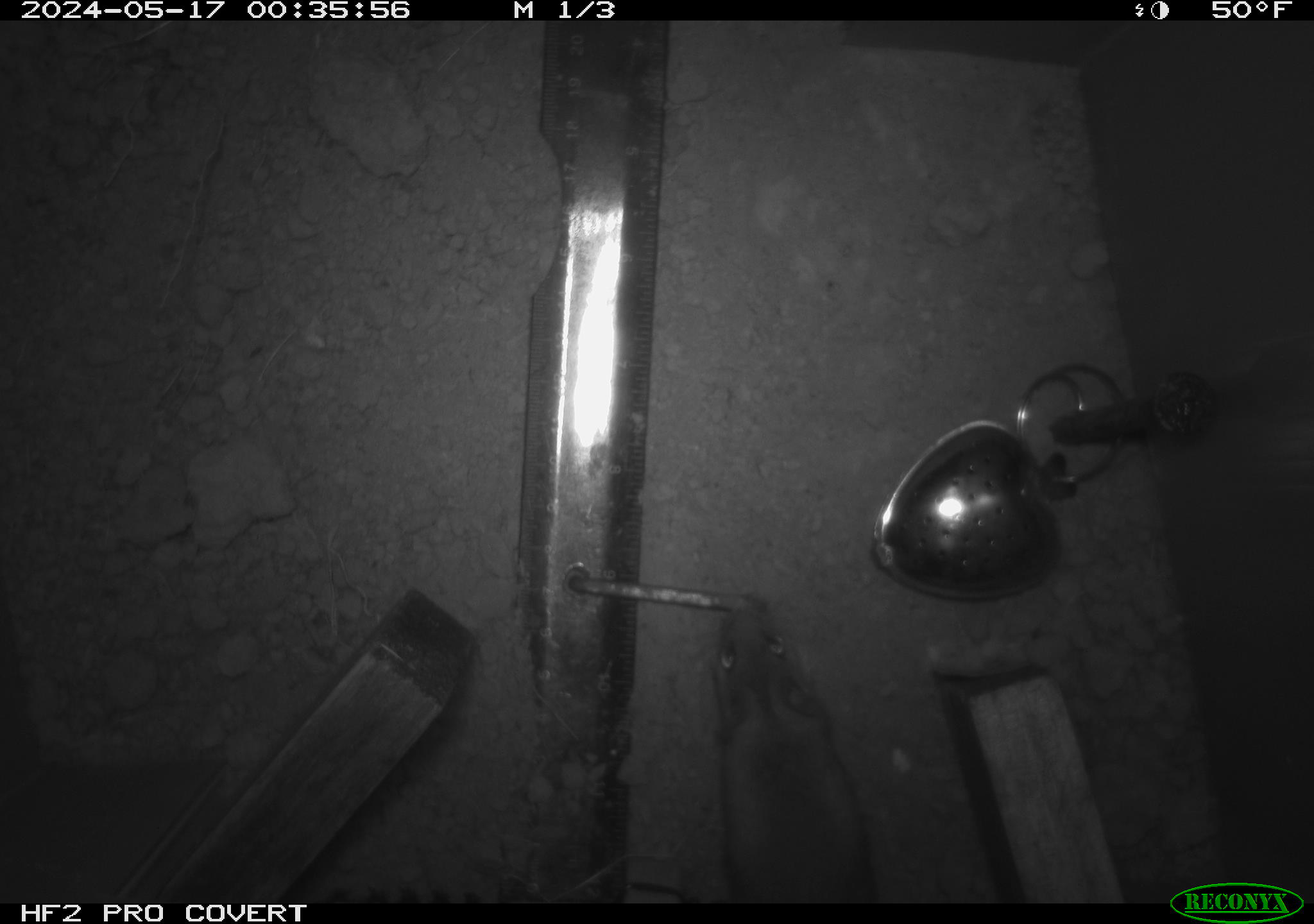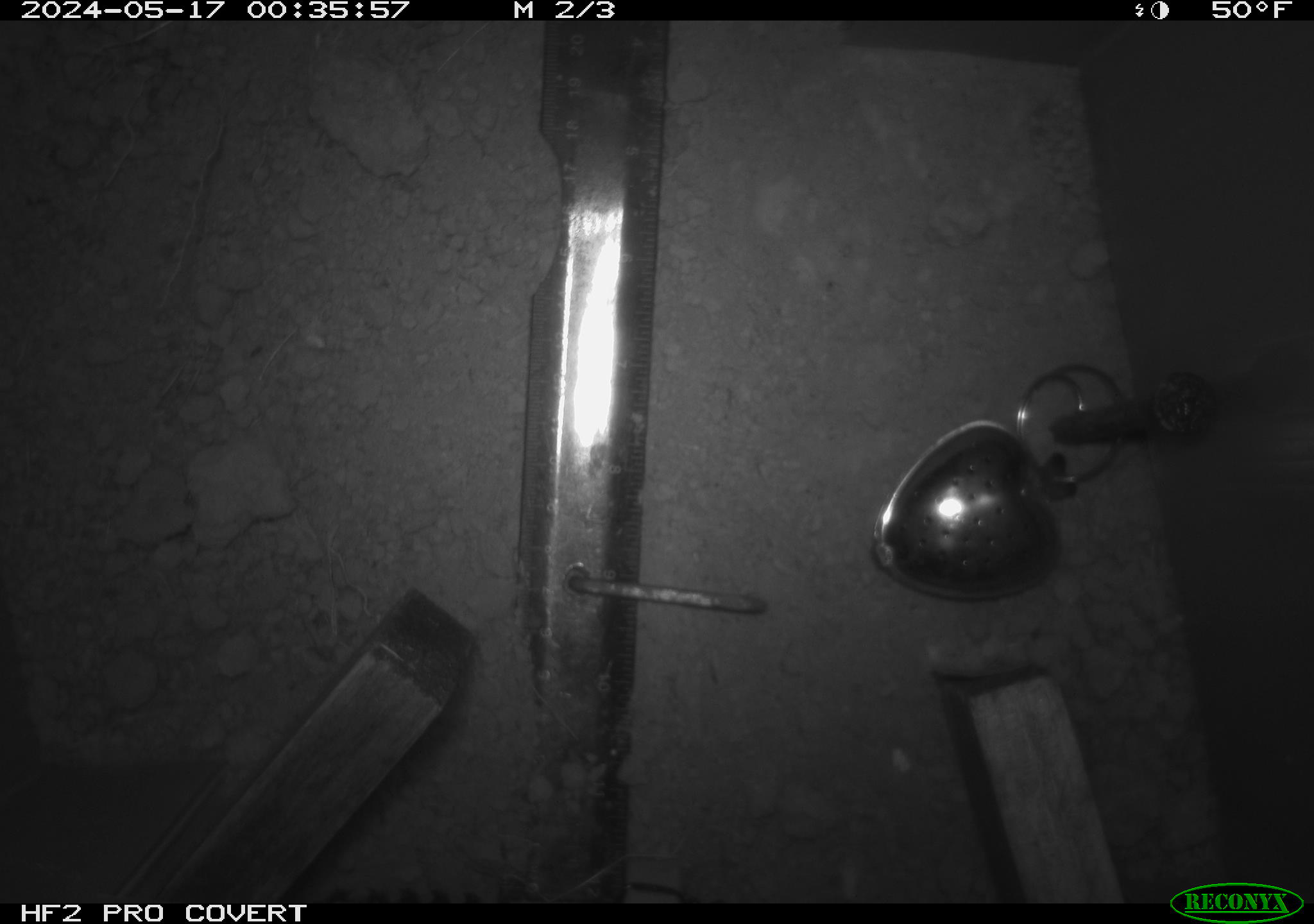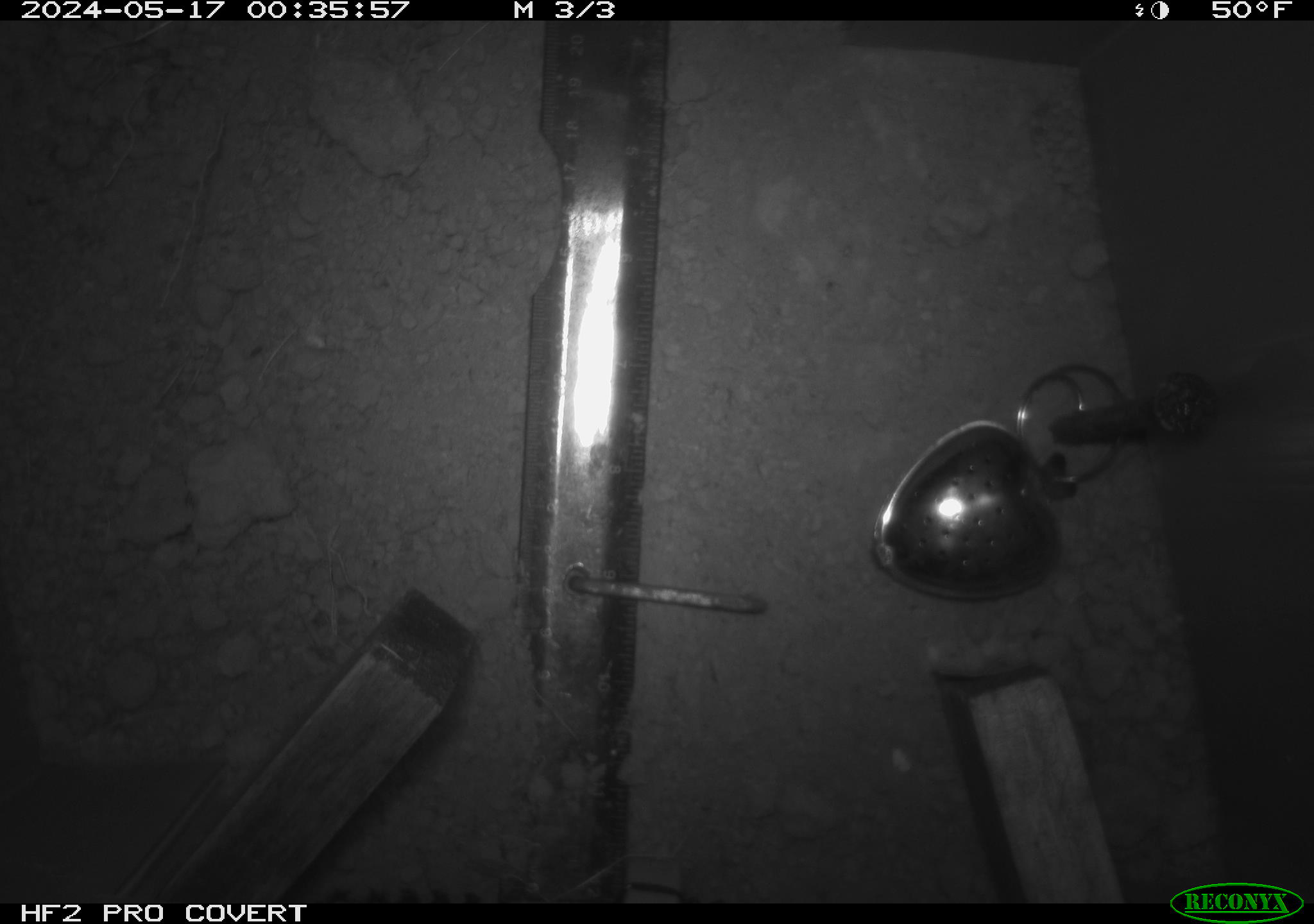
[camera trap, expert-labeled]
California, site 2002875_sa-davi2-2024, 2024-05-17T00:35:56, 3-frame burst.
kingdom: Animalia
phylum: Chordata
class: Mammalia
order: Rodentia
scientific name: Rodentia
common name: mouse species